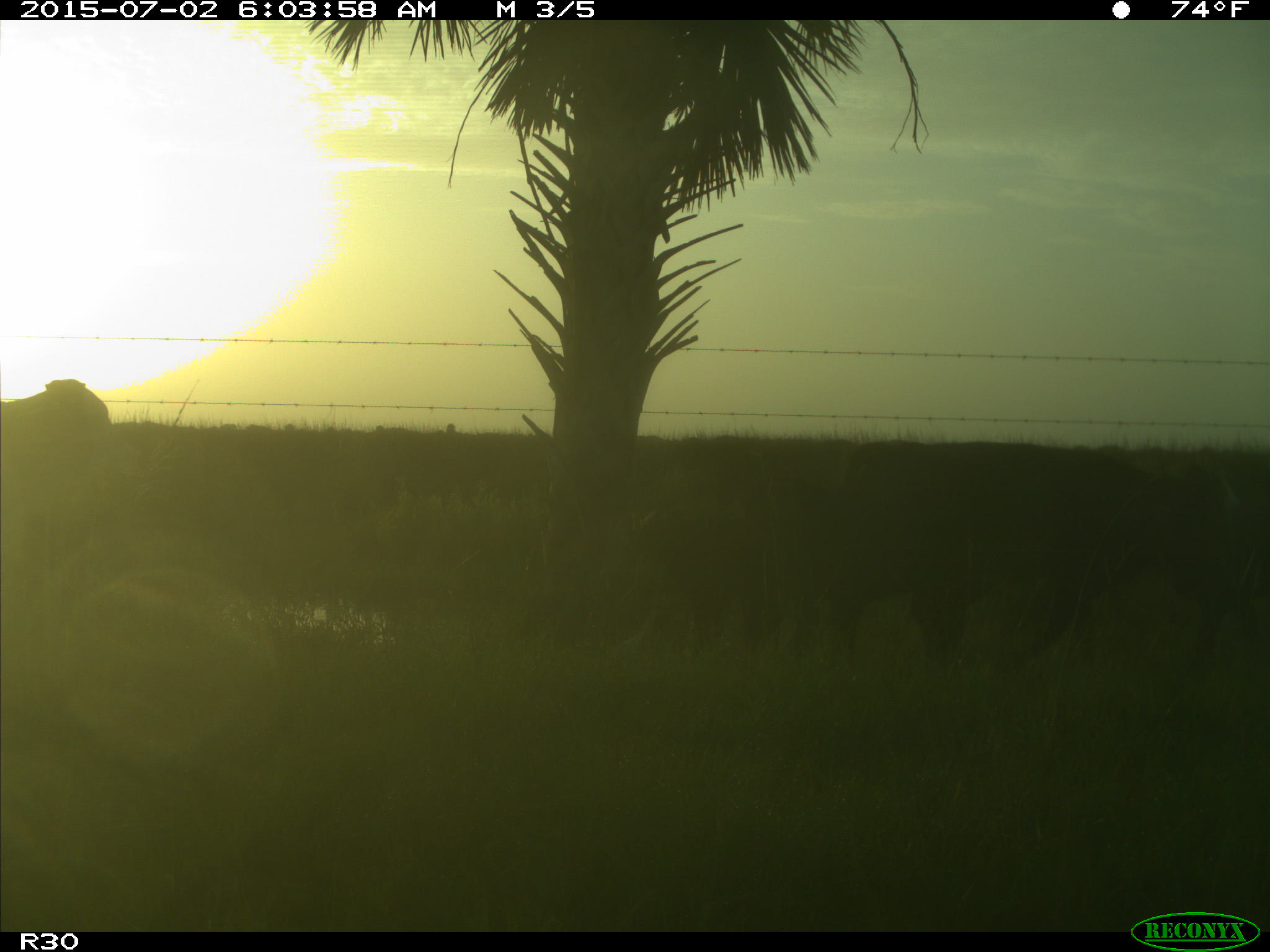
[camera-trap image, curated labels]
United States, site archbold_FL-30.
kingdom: Animalia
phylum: Chordata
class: Mammalia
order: Artiodactyla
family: Bovidae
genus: Bos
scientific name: Bos taurus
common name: domestic cow